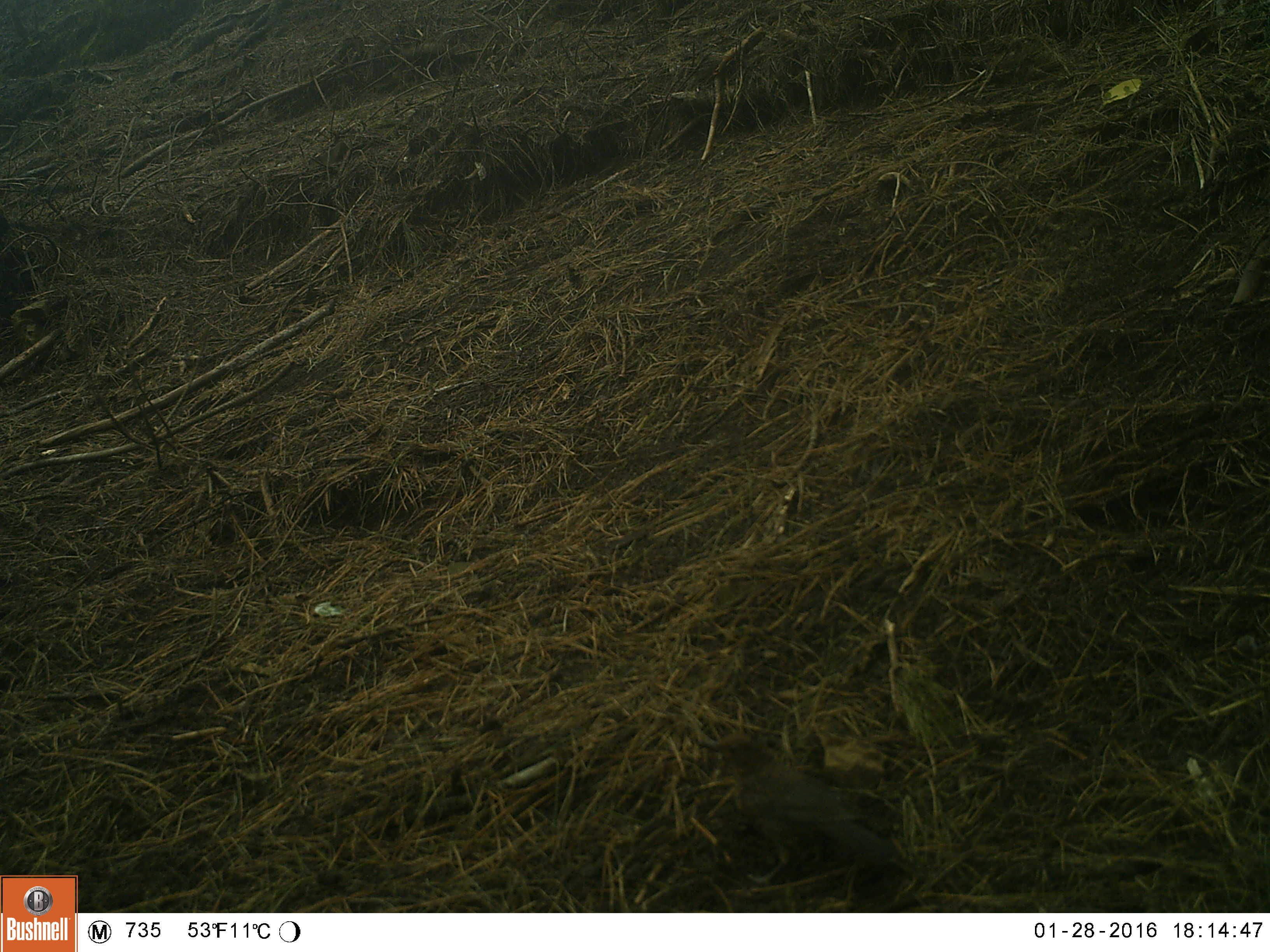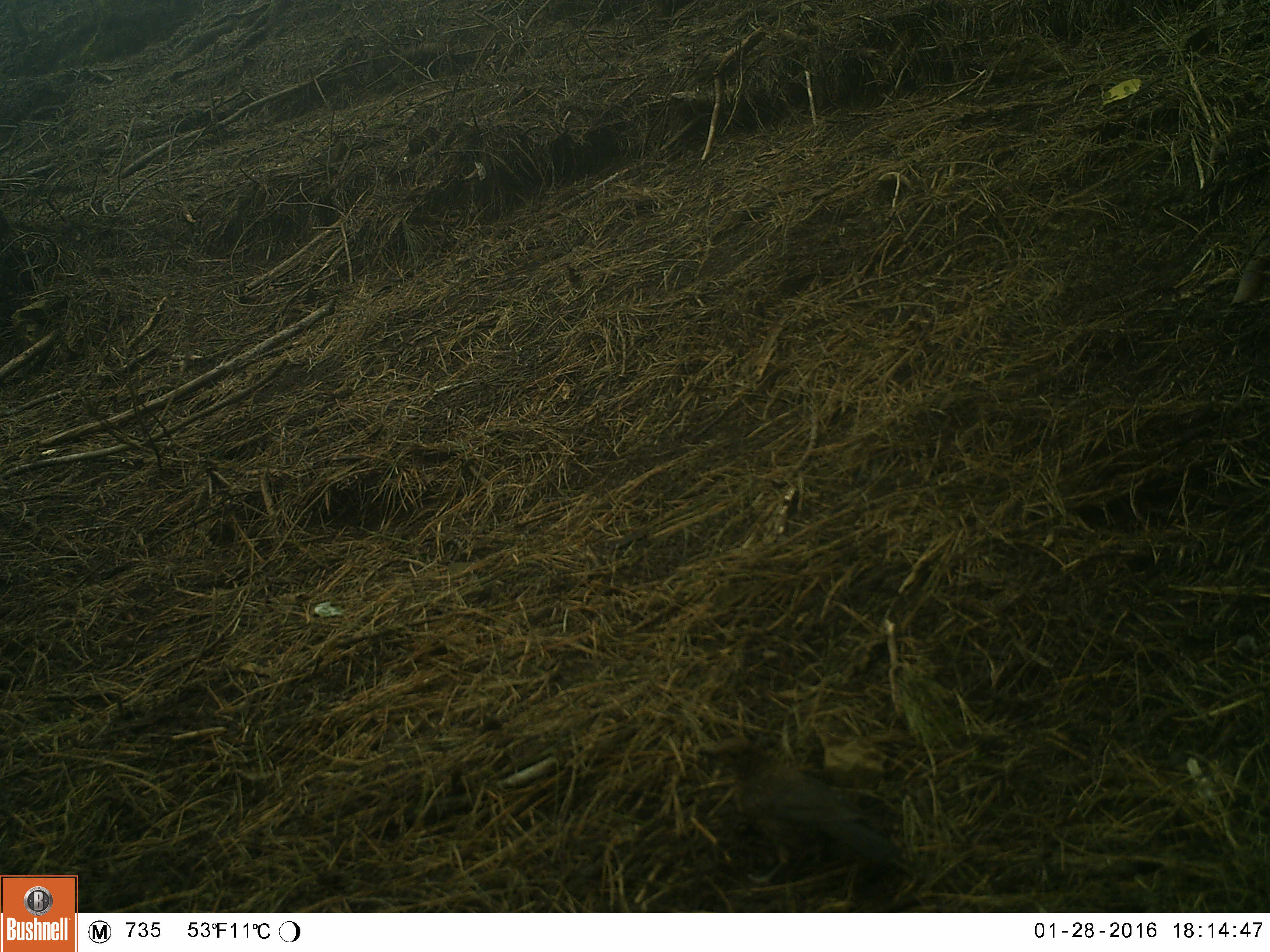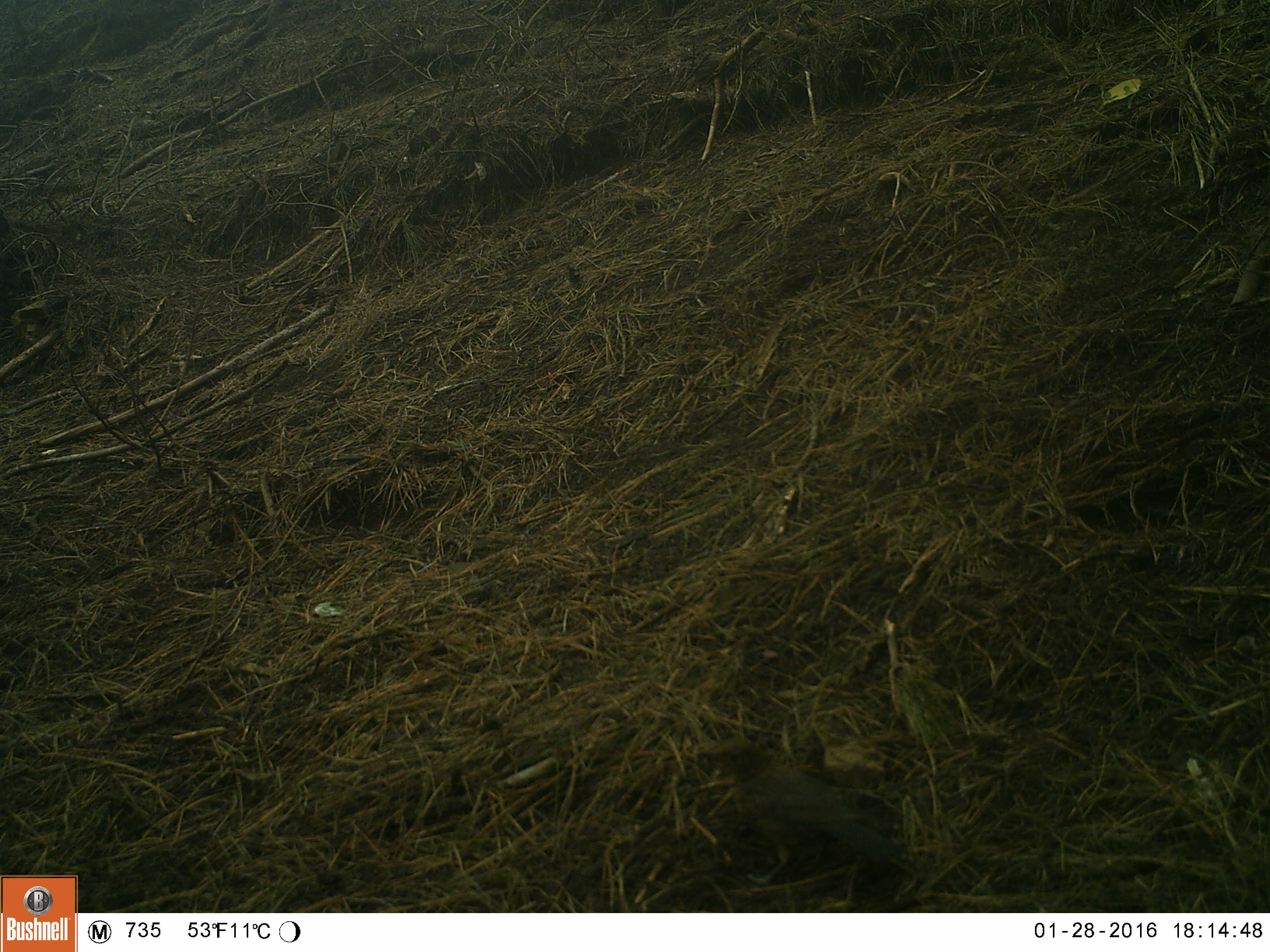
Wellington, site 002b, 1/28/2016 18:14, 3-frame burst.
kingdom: Animalia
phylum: Chordata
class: Aves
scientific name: Aves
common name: bird